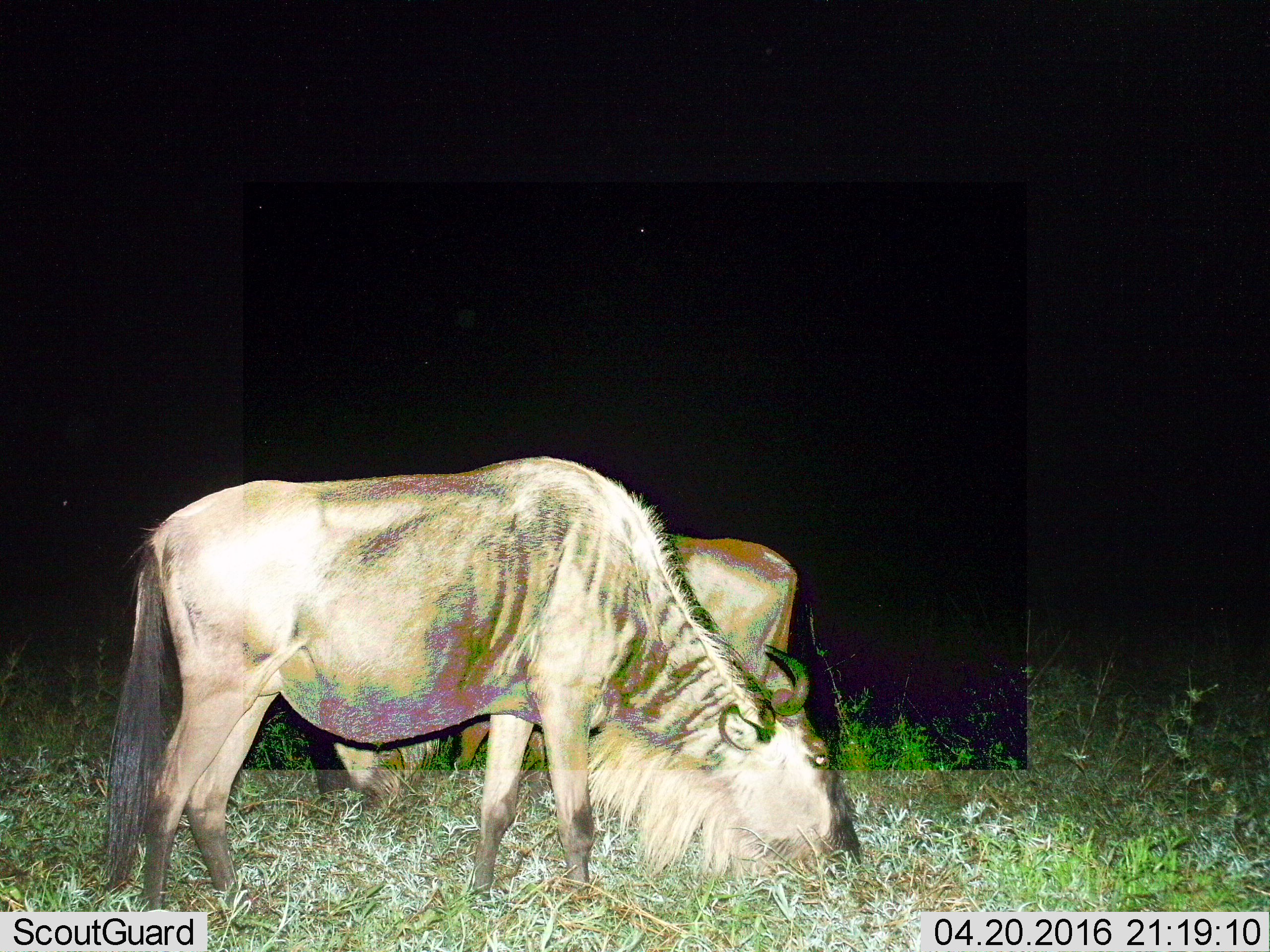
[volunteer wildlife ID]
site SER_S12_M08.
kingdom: Animalia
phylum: Chordata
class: Mammalia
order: Artiodactyla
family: Bovidae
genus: Connochaetes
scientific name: Connochaetes taurinus taurinus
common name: blue wildebeest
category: wildebeestblue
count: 2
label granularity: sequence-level